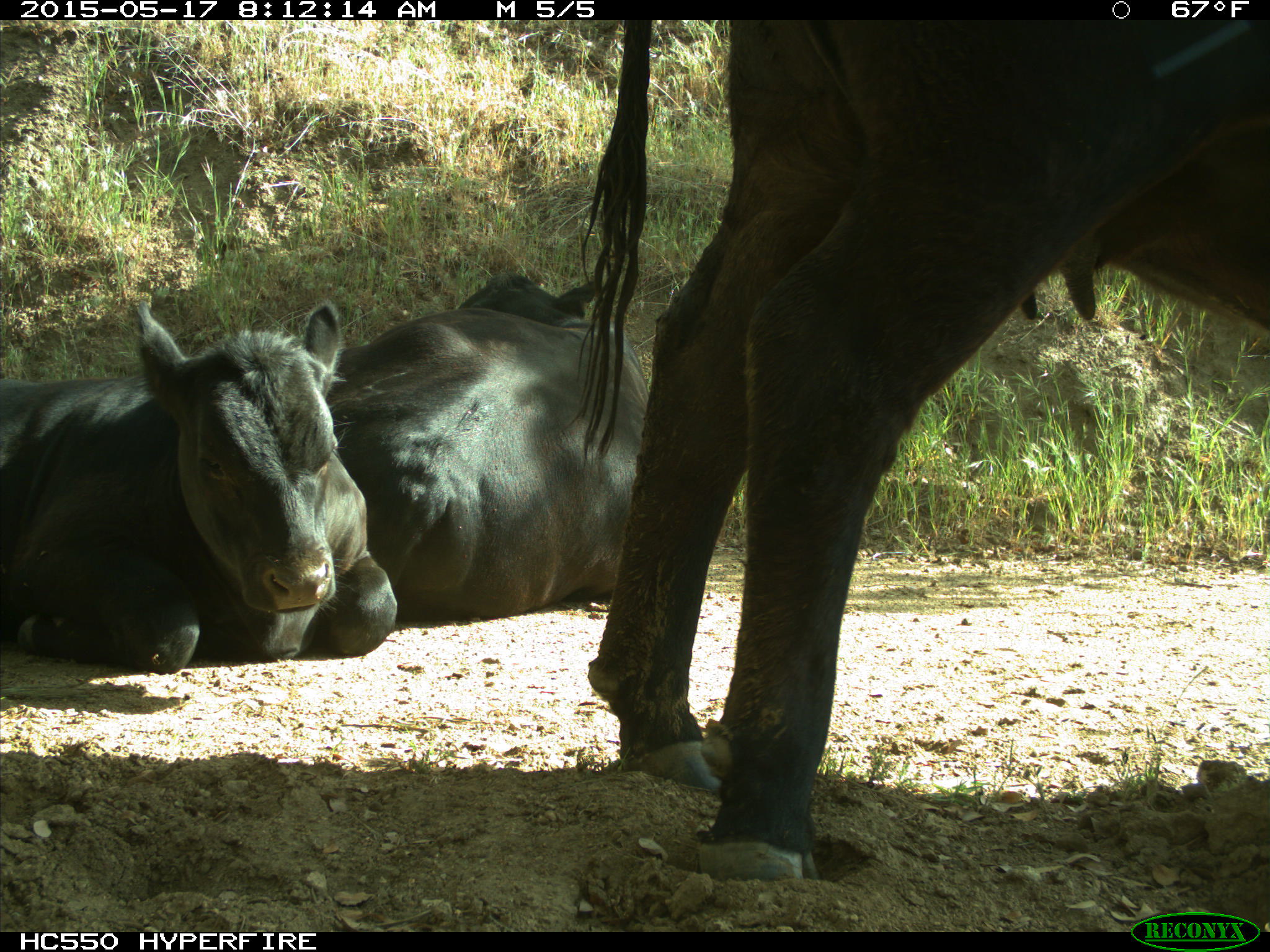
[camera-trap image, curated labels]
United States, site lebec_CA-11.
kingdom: Animalia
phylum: Chordata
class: Mammalia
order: Artiodactyla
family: Bovidae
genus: Bos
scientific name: Bos taurus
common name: domestic cow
Bos taurus (domestic cow).